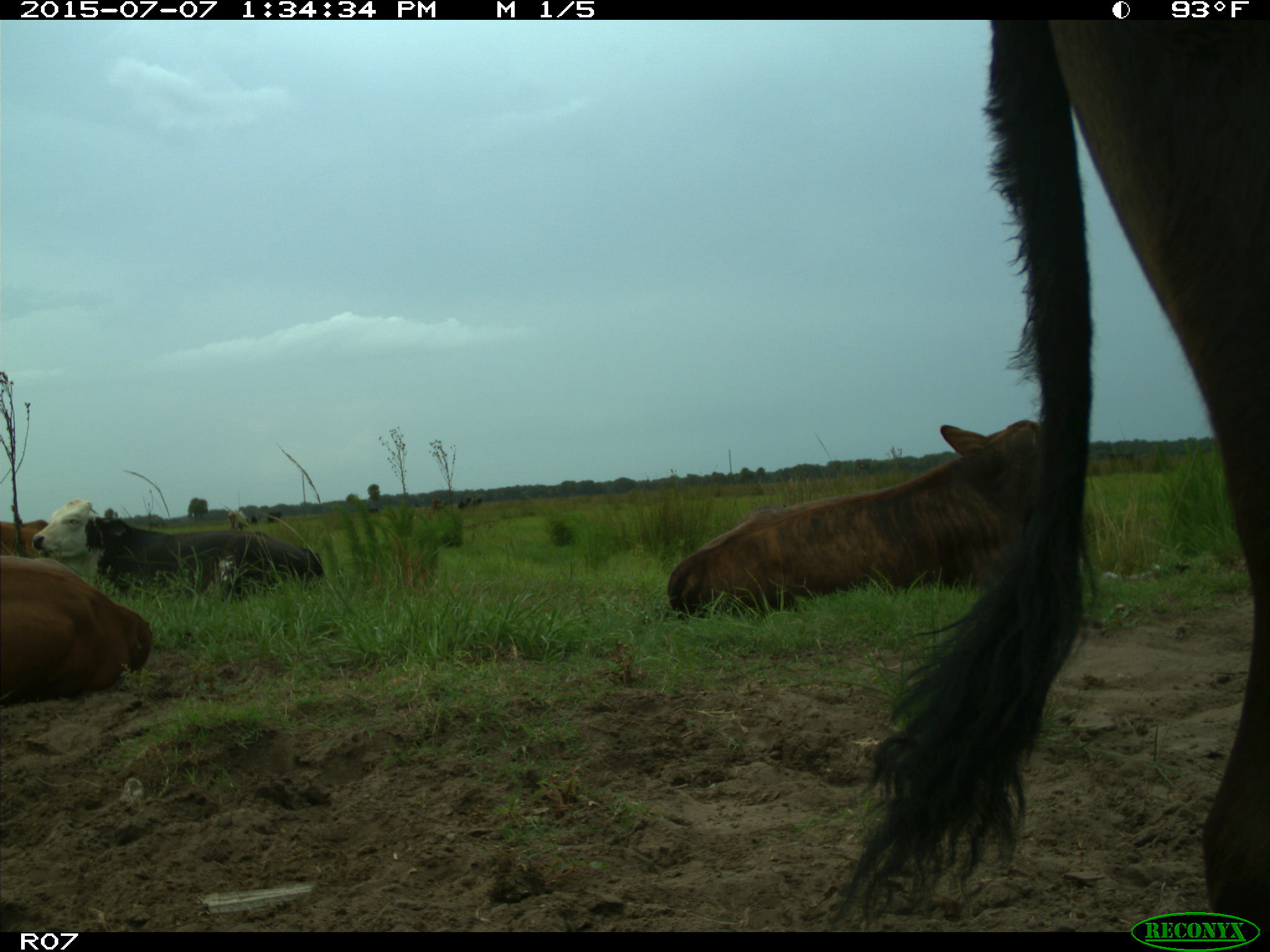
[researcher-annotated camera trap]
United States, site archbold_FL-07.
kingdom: Animalia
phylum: Chordata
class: Mammalia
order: Artiodactyla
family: Bovidae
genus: Bos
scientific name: Bos taurus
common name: domestic cow